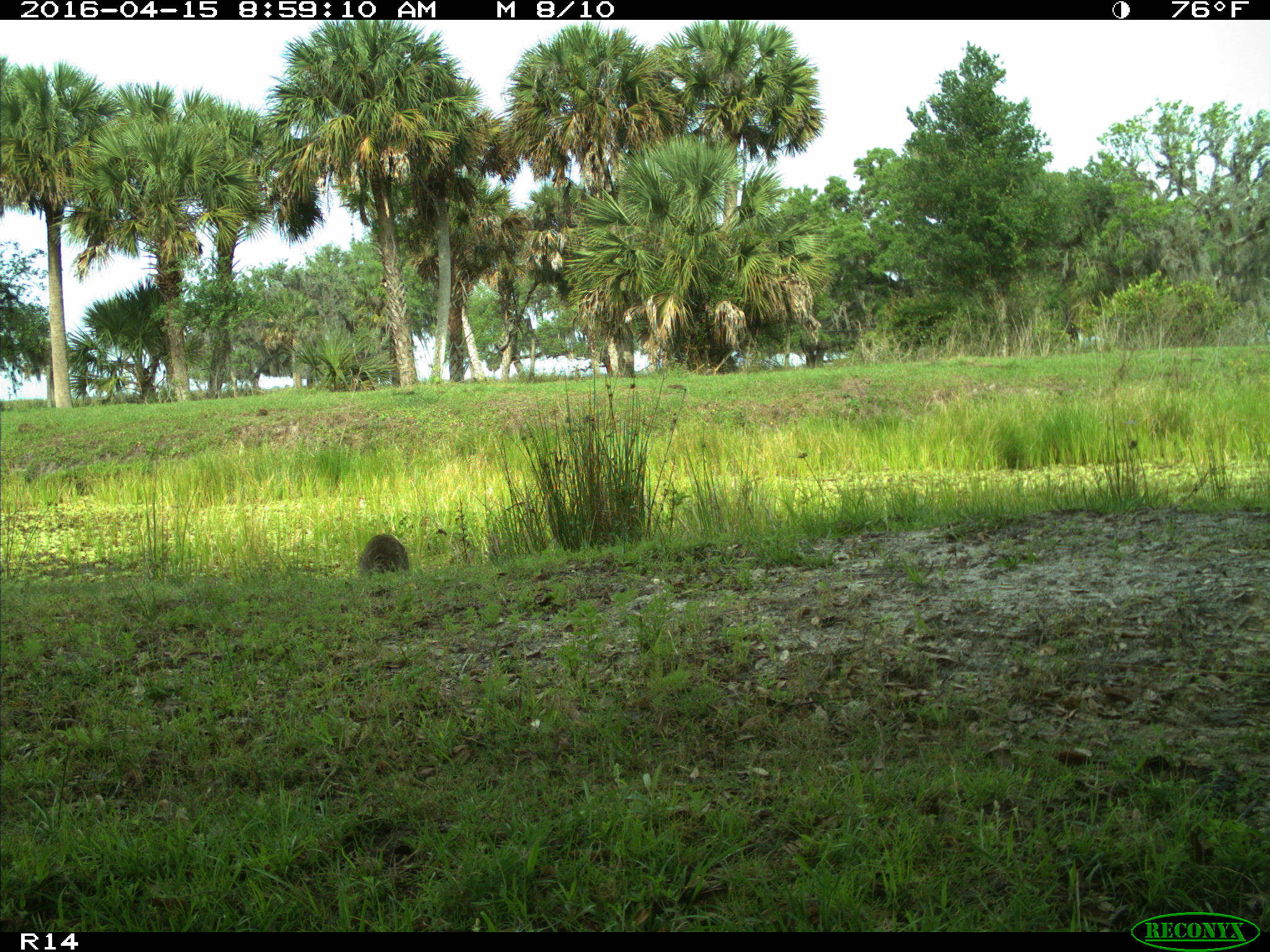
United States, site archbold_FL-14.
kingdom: Animalia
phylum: Chordata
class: Mammalia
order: Carnivora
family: Procyonidae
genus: Procyon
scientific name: Procyon lotor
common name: common raccoon